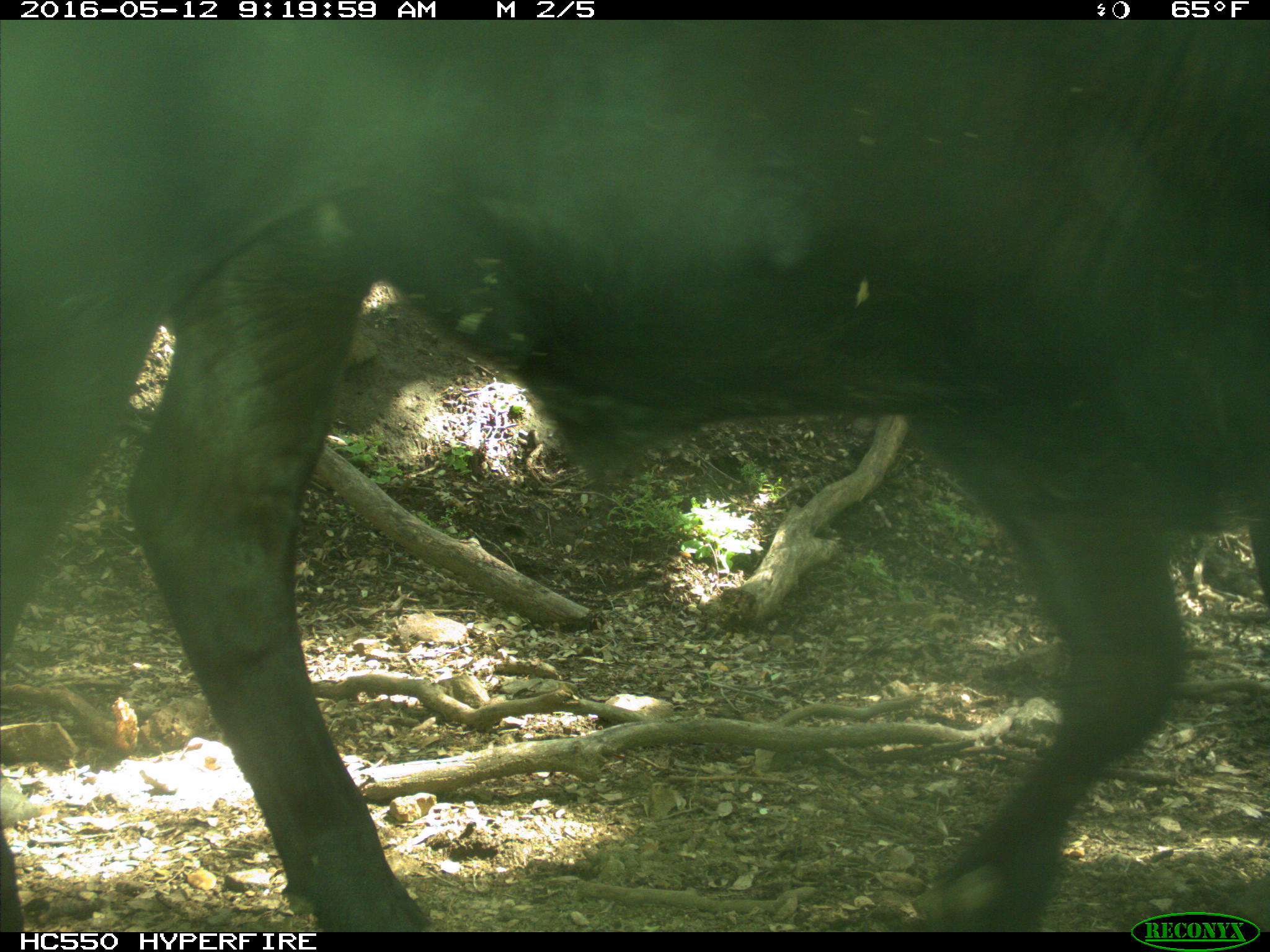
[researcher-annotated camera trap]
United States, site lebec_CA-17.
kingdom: Animalia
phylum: Chordata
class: Mammalia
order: Artiodactyla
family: Bovidae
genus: Bos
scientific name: Bos taurus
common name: domestic cow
Bos taurus (domestic cow).